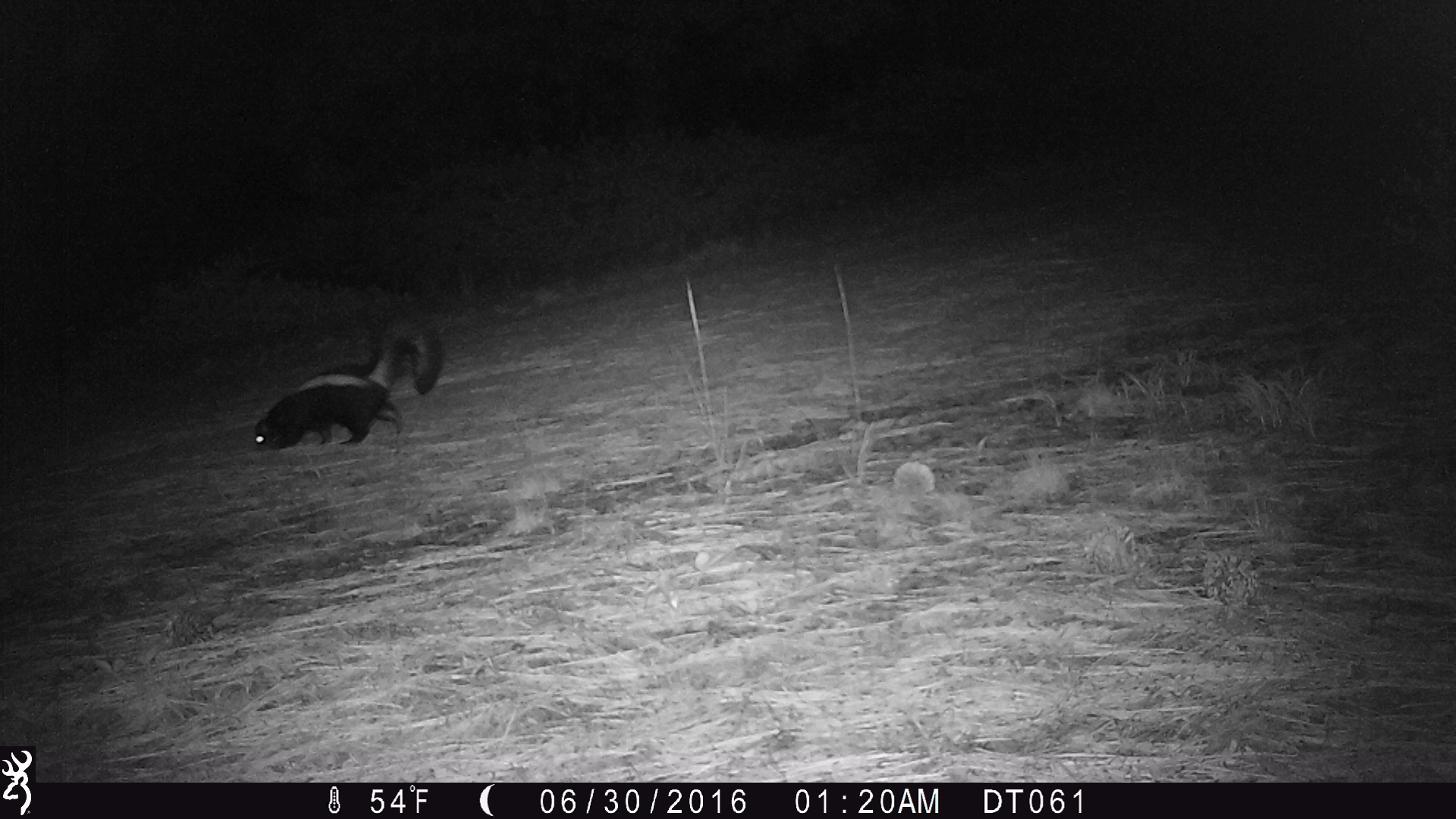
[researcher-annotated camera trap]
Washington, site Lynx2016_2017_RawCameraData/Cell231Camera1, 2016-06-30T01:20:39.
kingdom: Animalia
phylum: Chordata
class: Mammalia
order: Carnivora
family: Mephitidae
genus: Mephitis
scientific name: Mephitis mephitis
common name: striped skunk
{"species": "Mephitis mephitis (striped skunk)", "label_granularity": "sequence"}